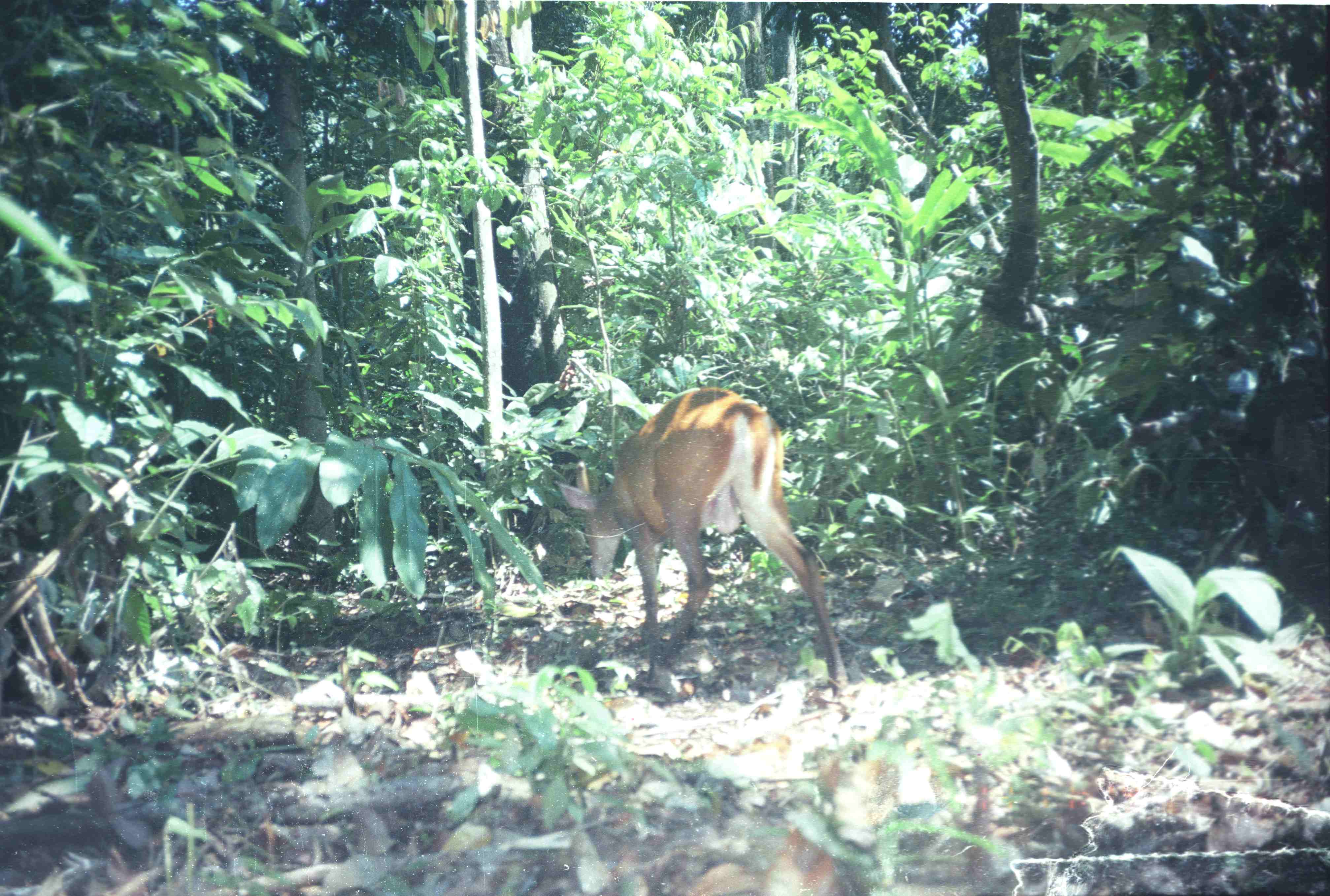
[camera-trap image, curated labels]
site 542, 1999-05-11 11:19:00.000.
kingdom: Animalia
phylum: Chordata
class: Mammalia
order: Artiodactyla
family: Cervidae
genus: Muntiacus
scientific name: Muntiacus muntjak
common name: southern red muntjac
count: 1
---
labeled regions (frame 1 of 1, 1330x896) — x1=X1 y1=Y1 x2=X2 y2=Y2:
muntiacus muntjak: x1=555 y1=384 x2=849 y2=700